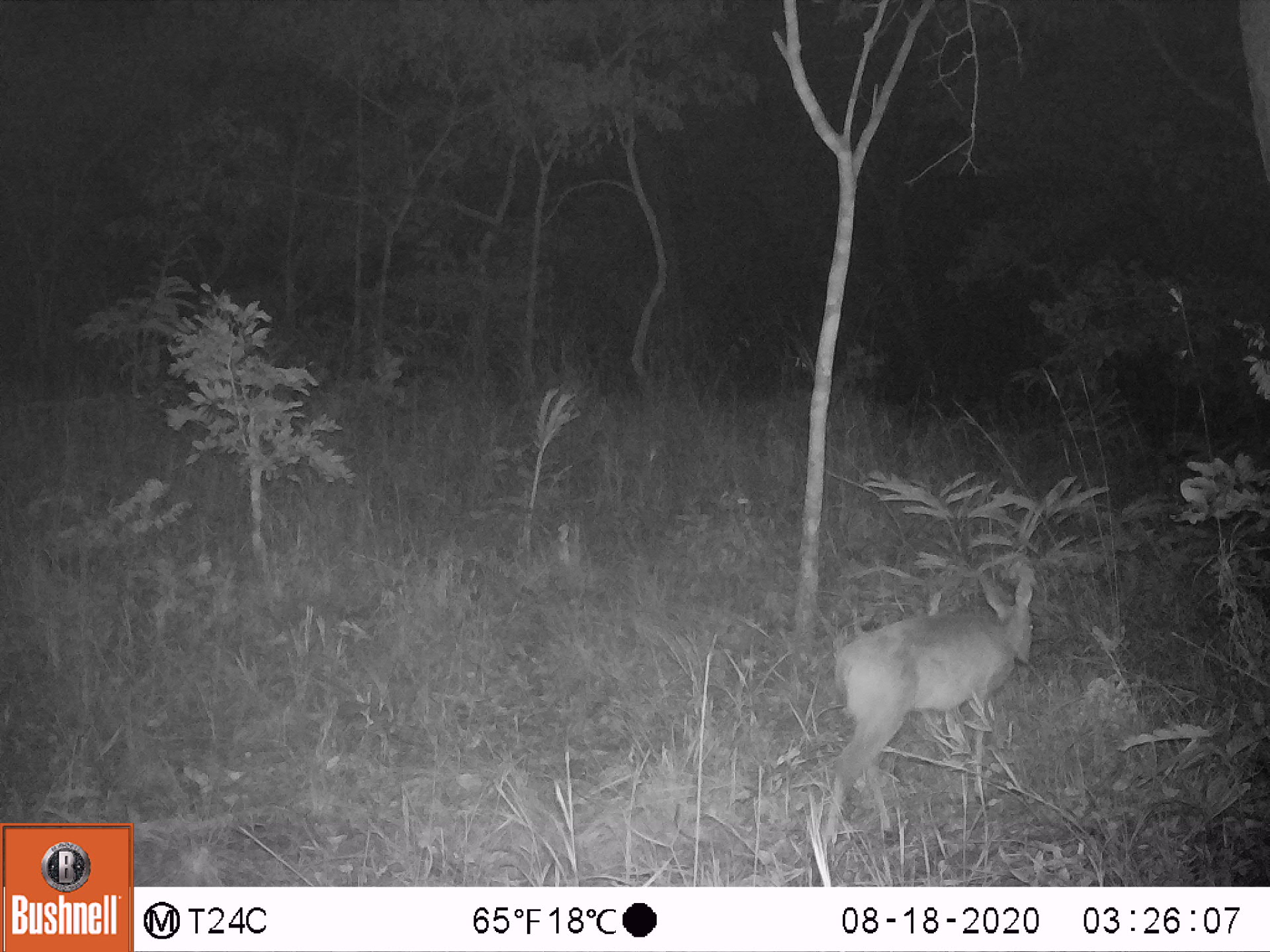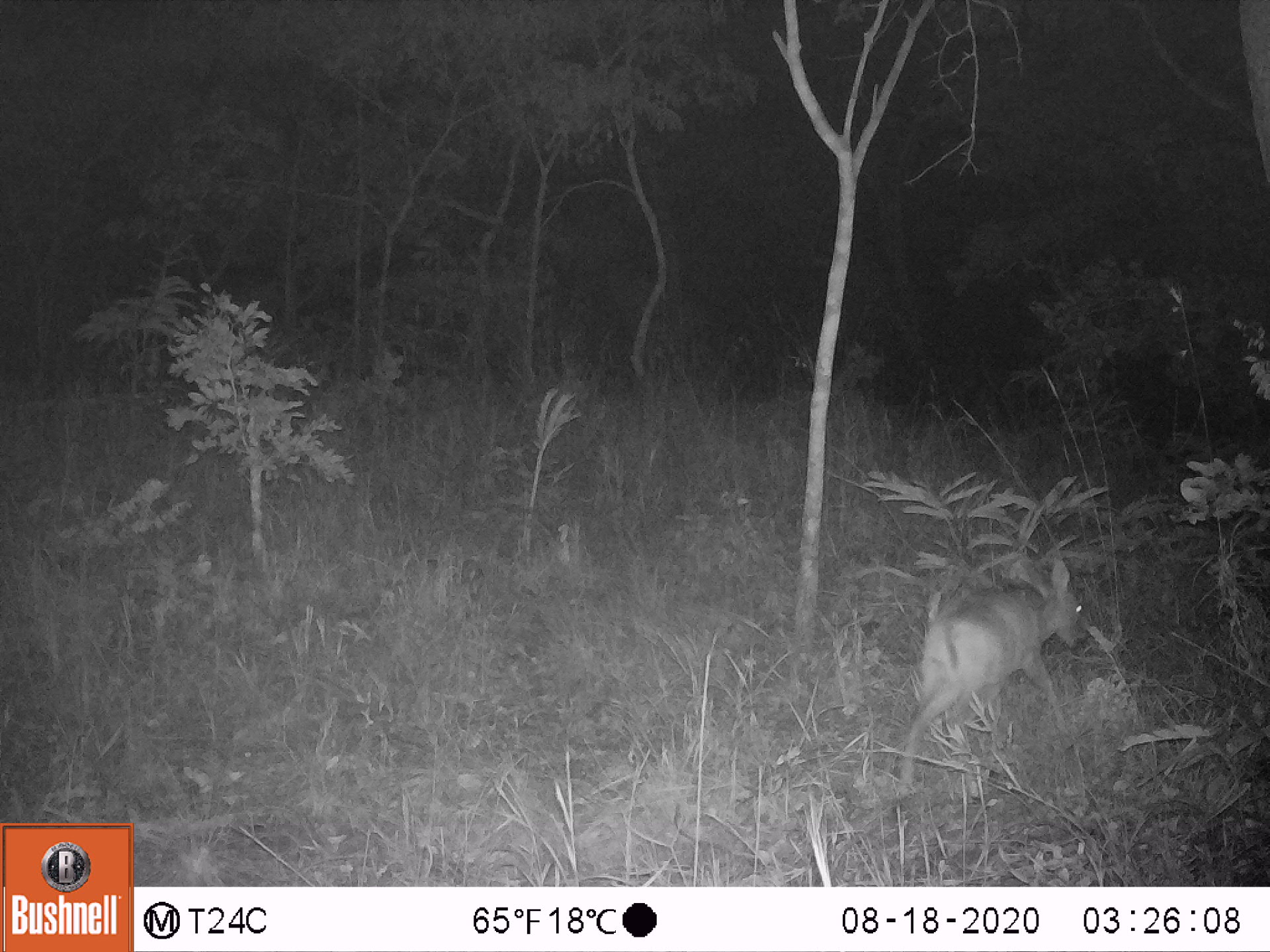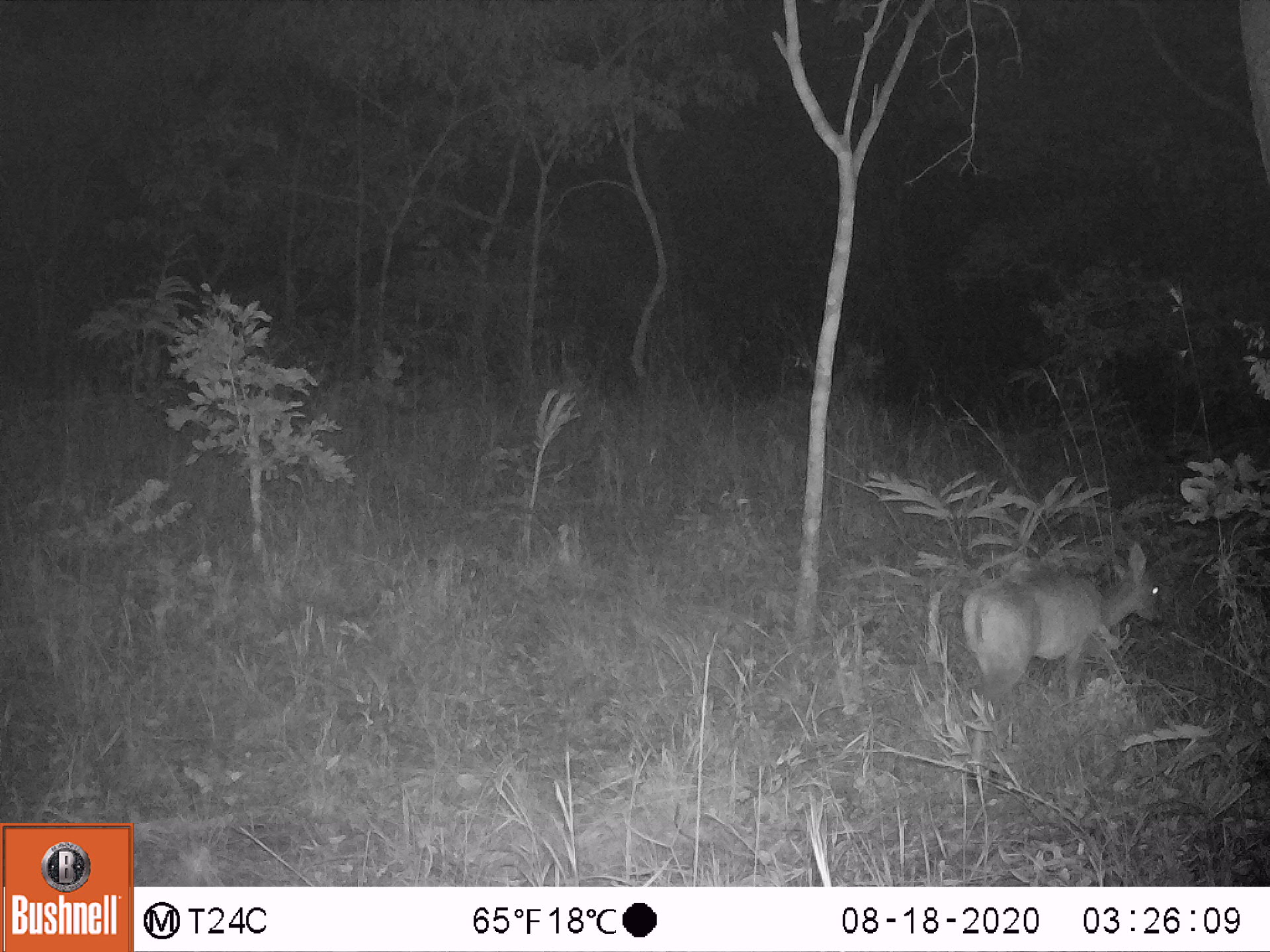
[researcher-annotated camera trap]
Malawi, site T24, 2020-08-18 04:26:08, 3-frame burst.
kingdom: Animalia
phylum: Chordata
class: Mammalia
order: Artiodactyla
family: Bovidae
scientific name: Antilopinae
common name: small antelope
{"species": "small antelope (Antilopinae)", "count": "1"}